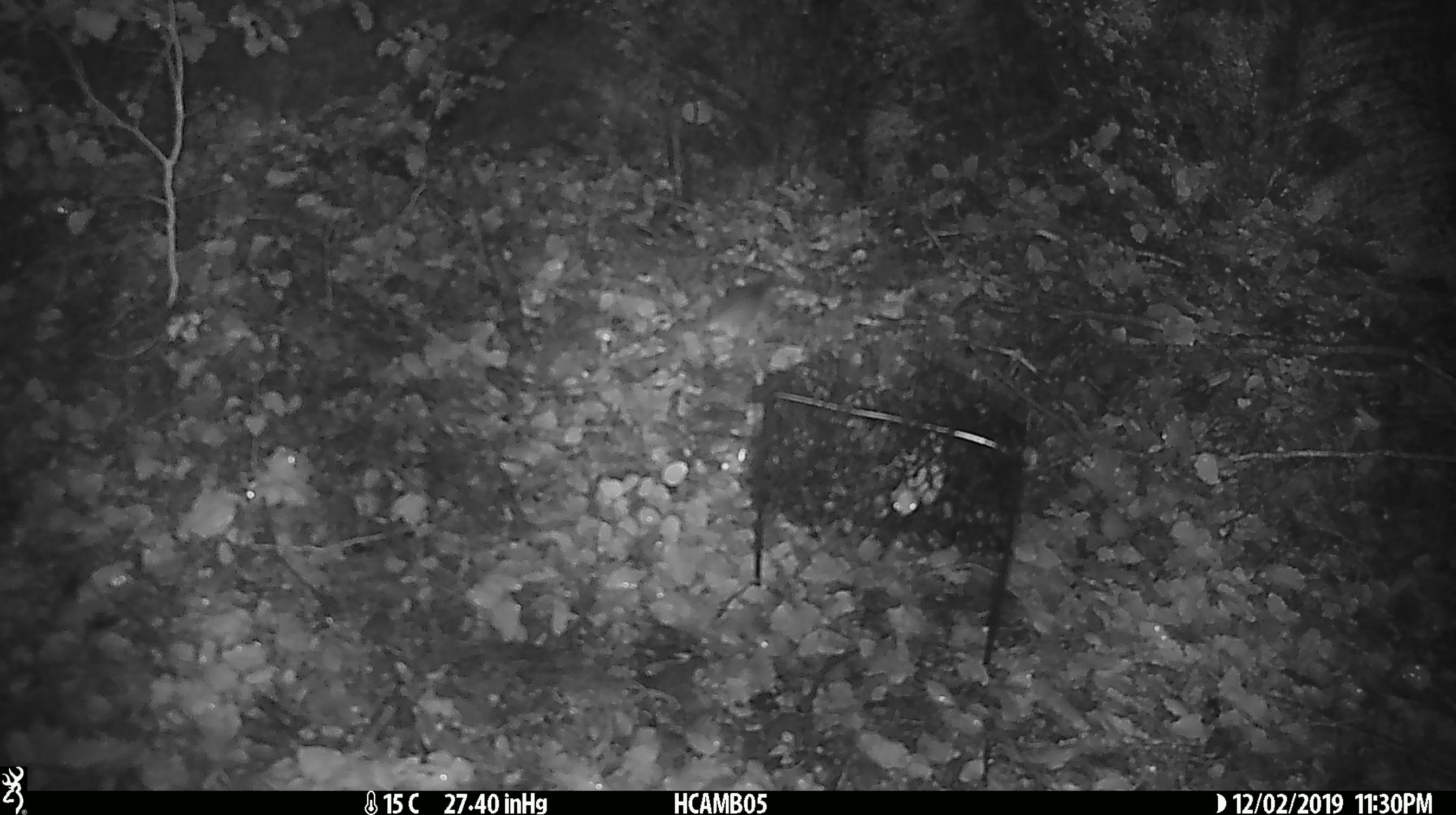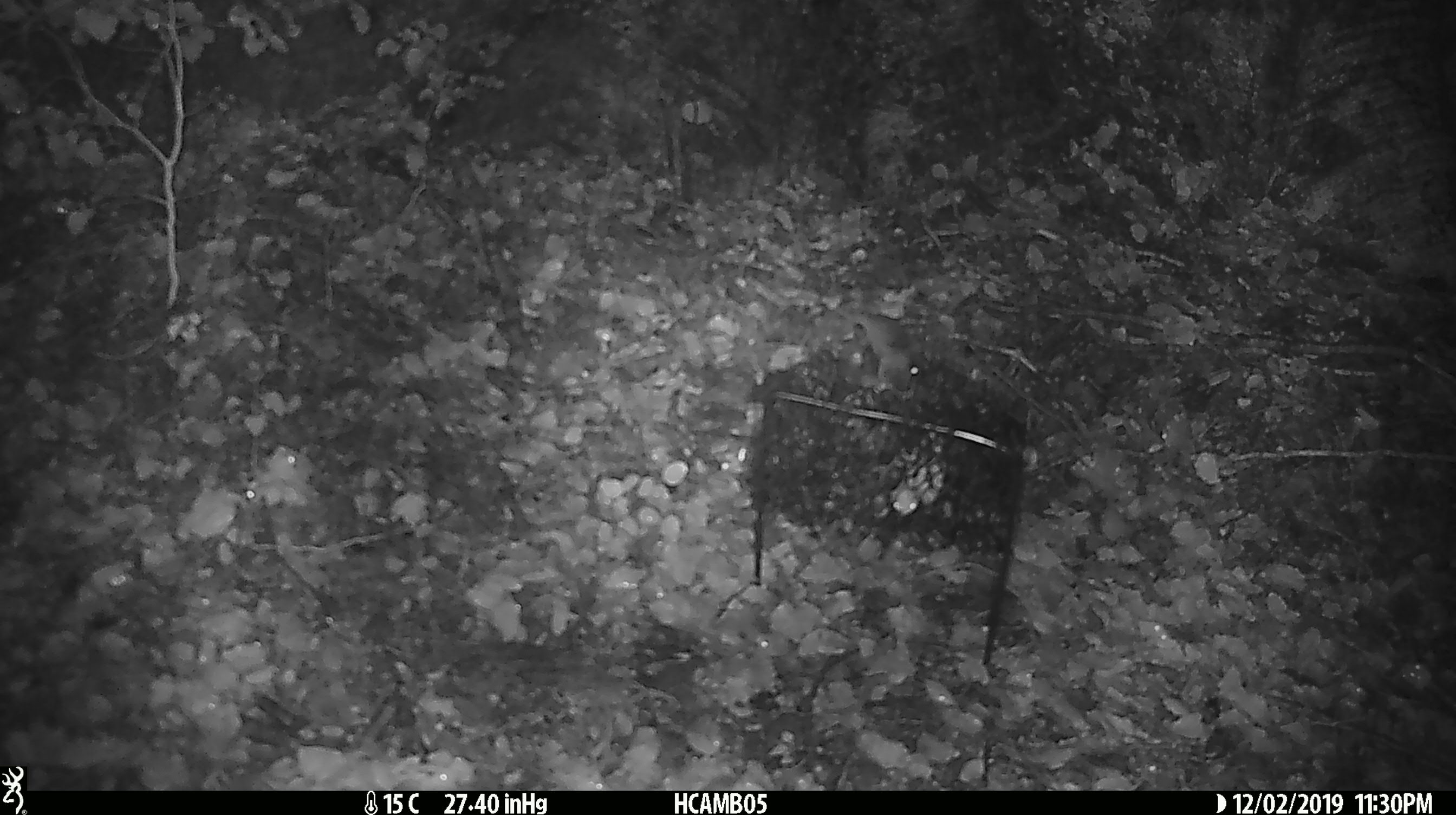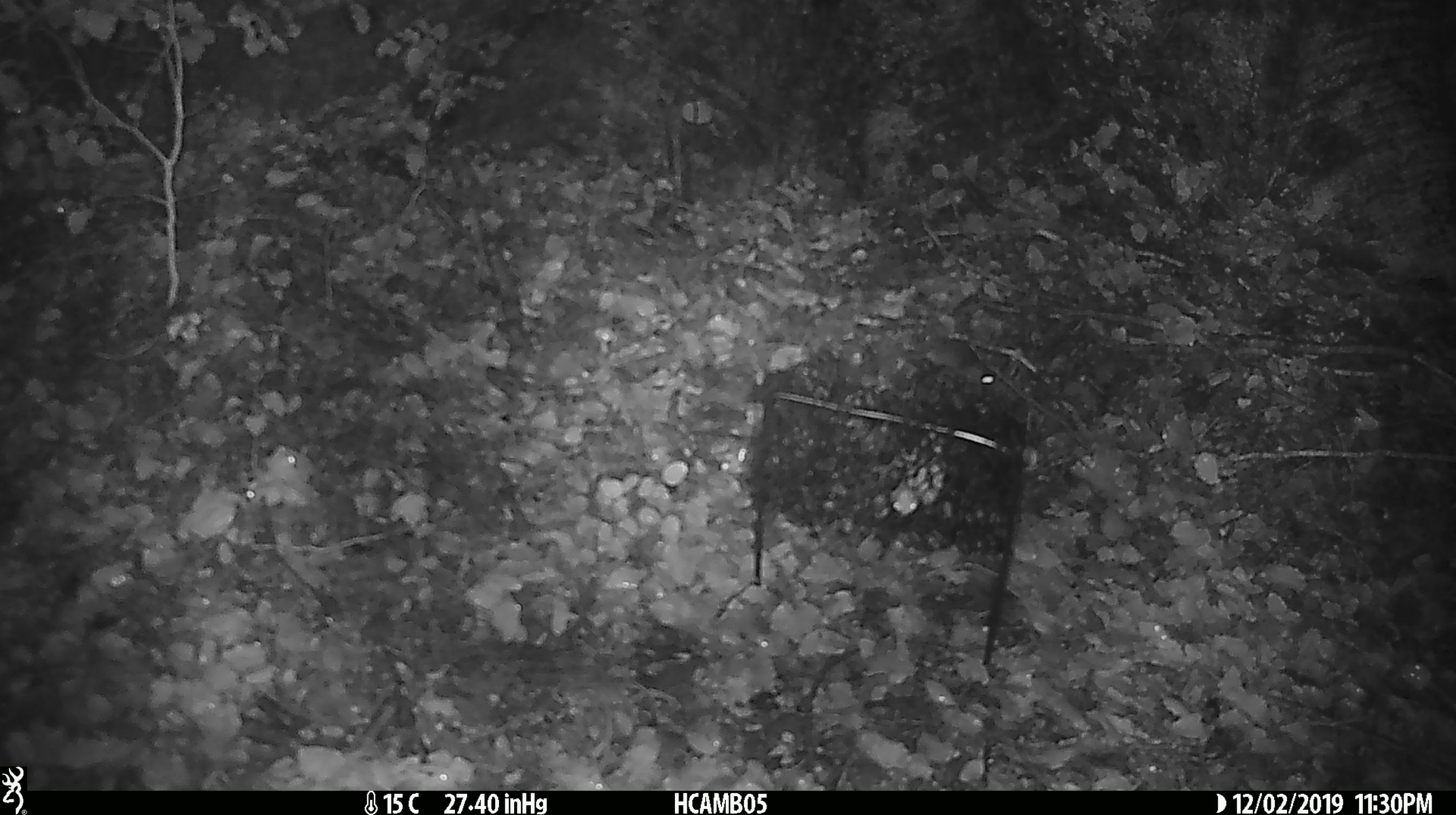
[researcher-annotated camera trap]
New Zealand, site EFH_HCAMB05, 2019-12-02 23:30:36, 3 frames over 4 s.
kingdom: Animalia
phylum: Chordata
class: Mammalia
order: Rodentia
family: Muridae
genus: Mus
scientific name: Mus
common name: mouse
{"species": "mouse (Mus)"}